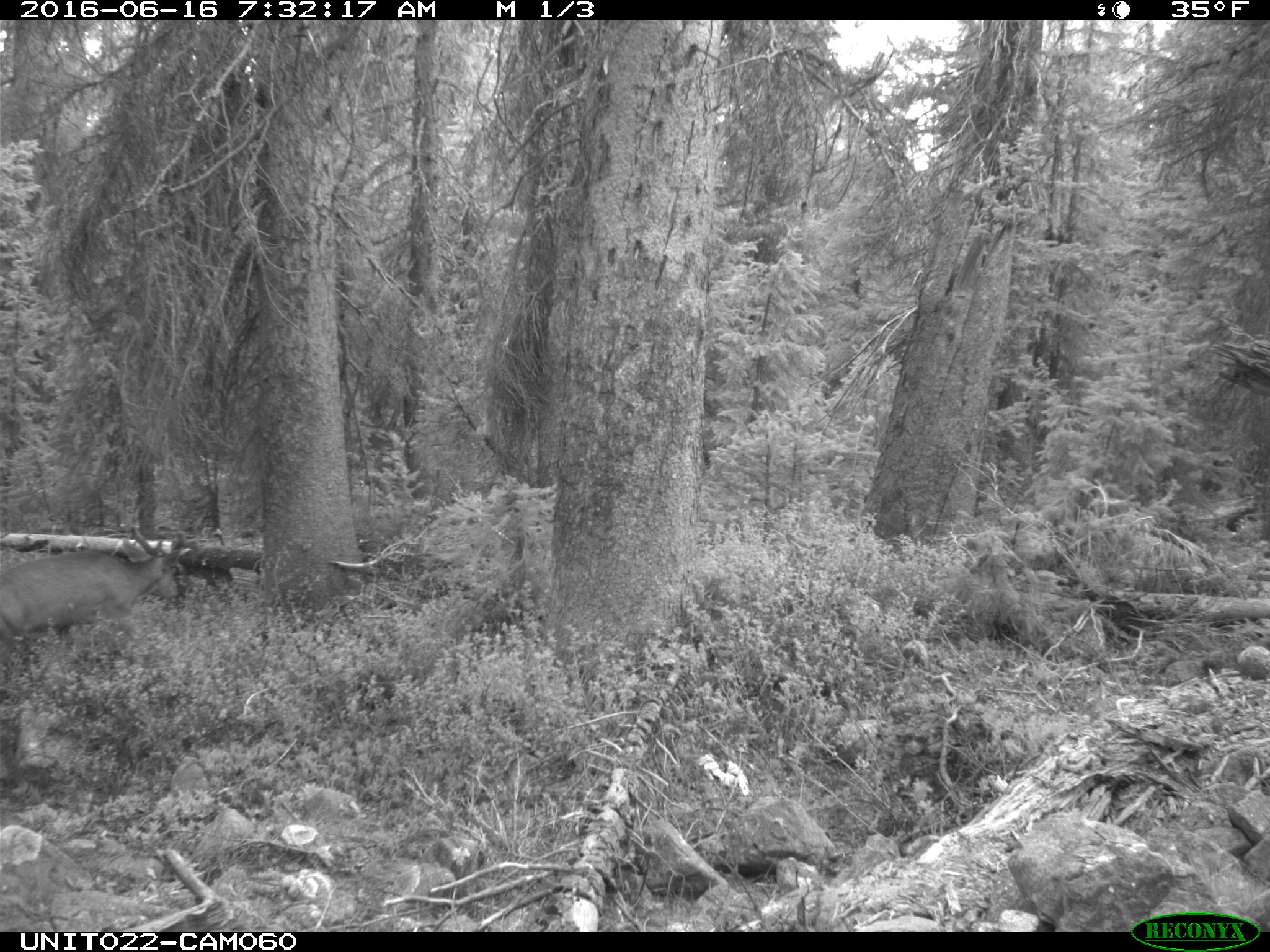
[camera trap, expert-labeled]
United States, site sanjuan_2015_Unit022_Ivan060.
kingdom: Animalia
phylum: Chordata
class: Mammalia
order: Artiodactyla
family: Cervidae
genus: Odocoileus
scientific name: Odocoileus hemionus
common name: mule deer